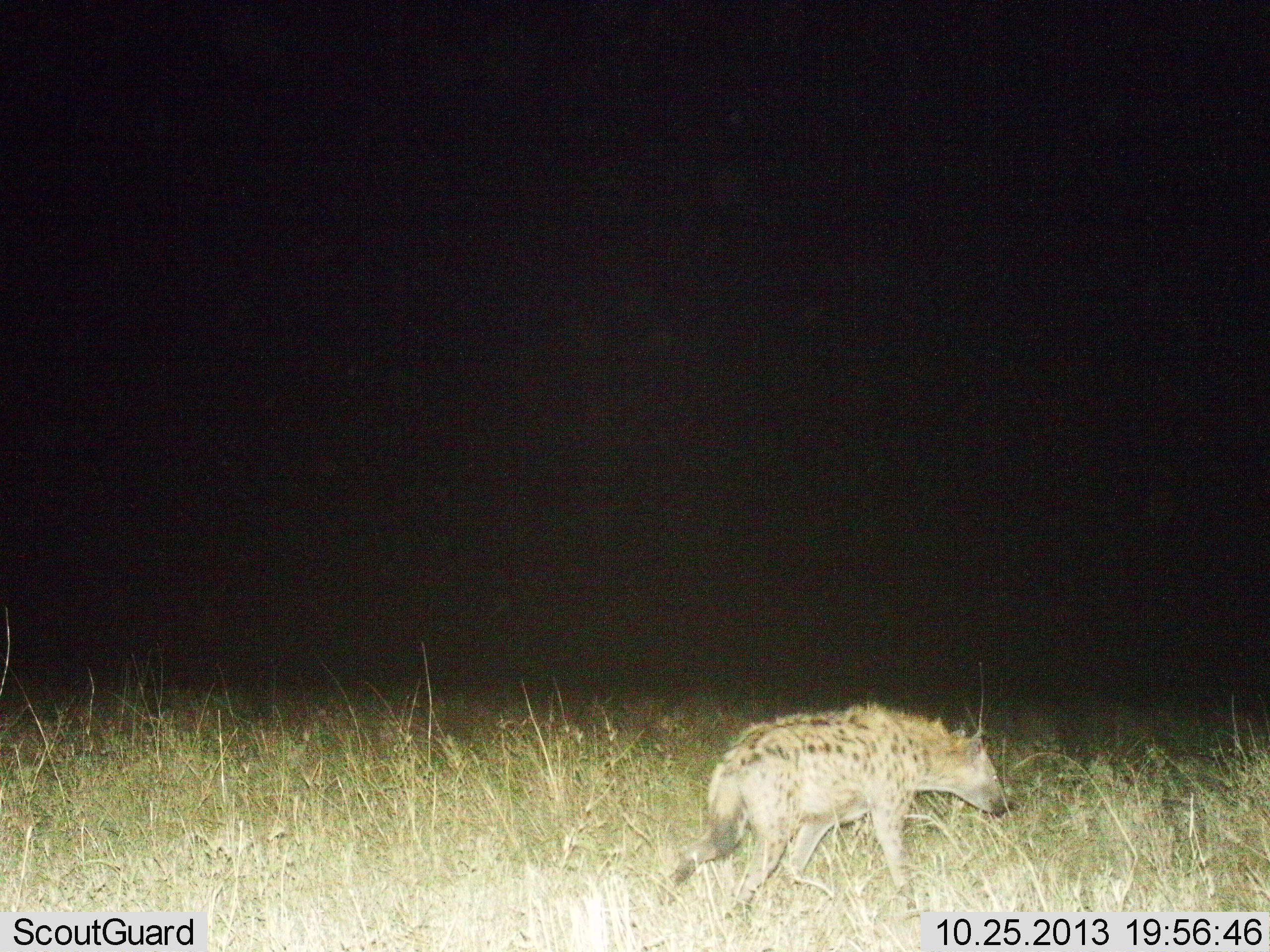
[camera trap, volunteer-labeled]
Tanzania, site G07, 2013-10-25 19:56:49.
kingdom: Animalia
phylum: Chordata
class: Mammalia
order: Carnivora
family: Hyaenidae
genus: Crocuta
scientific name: Crocuta crocuta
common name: spotted hyena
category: hyenaspotted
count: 1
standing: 6%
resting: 0%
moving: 94%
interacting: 0%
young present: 0%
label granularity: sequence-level